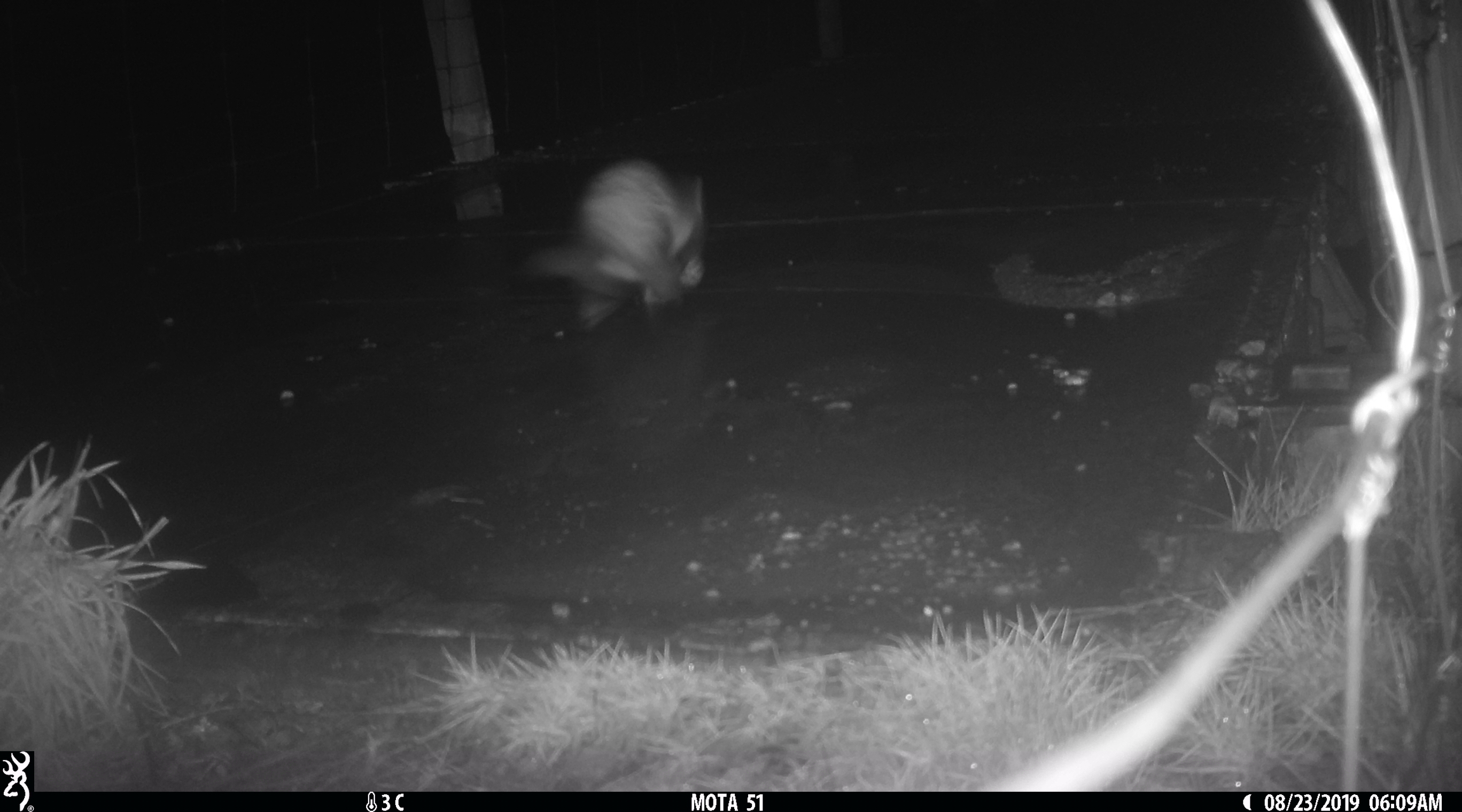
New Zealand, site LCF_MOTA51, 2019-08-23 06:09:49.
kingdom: Animalia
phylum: Chordata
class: Mammalia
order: Carnivora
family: Mustelidae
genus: Mustela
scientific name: Mustela furo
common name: ferret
Ferret (Mustela furo).